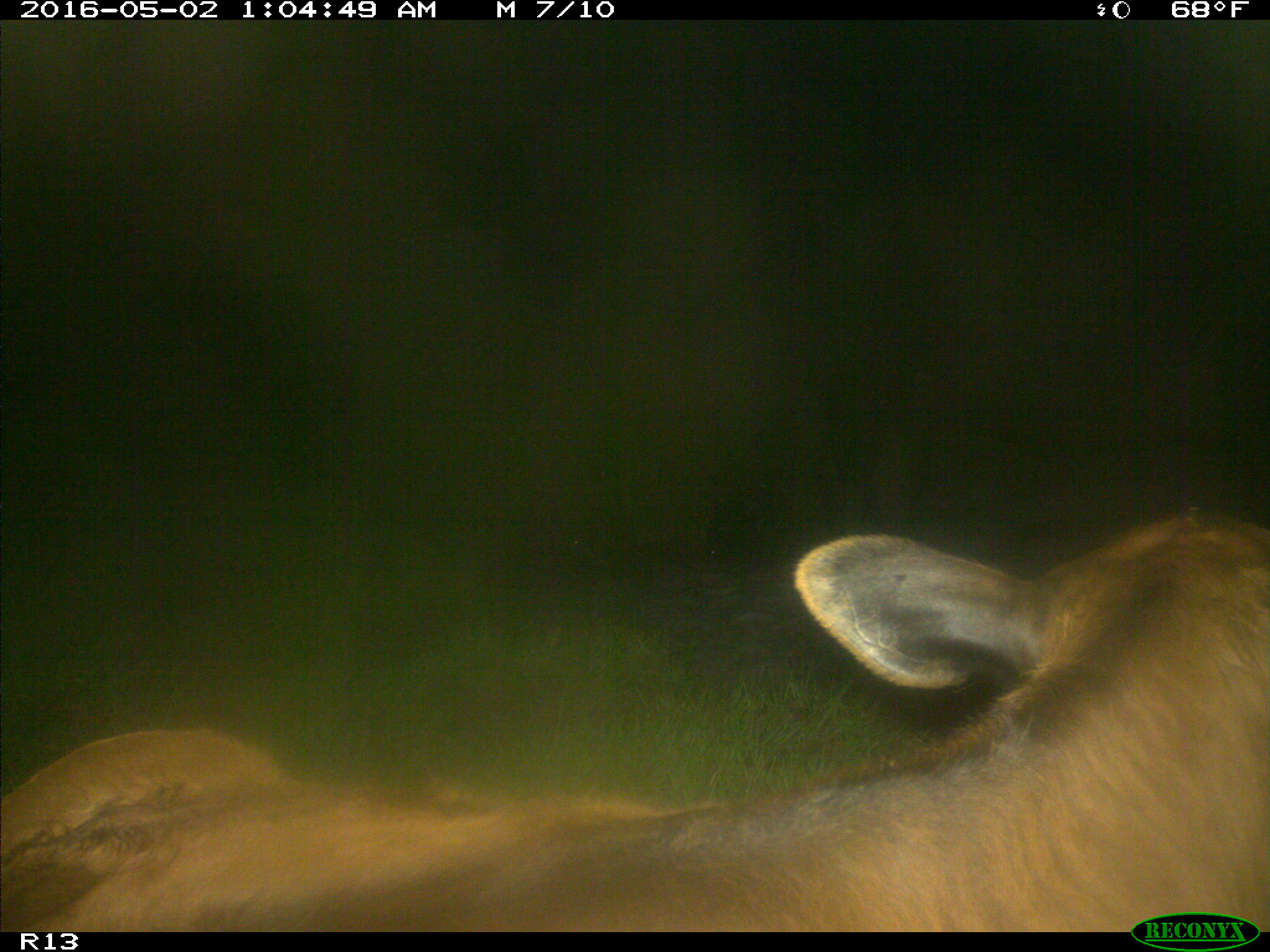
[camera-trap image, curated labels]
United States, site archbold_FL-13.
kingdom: Animalia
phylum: Chordata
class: Mammalia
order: Artiodactyla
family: Bovidae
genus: Bos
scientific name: Bos taurus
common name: domestic cow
Bos taurus (domestic cow).